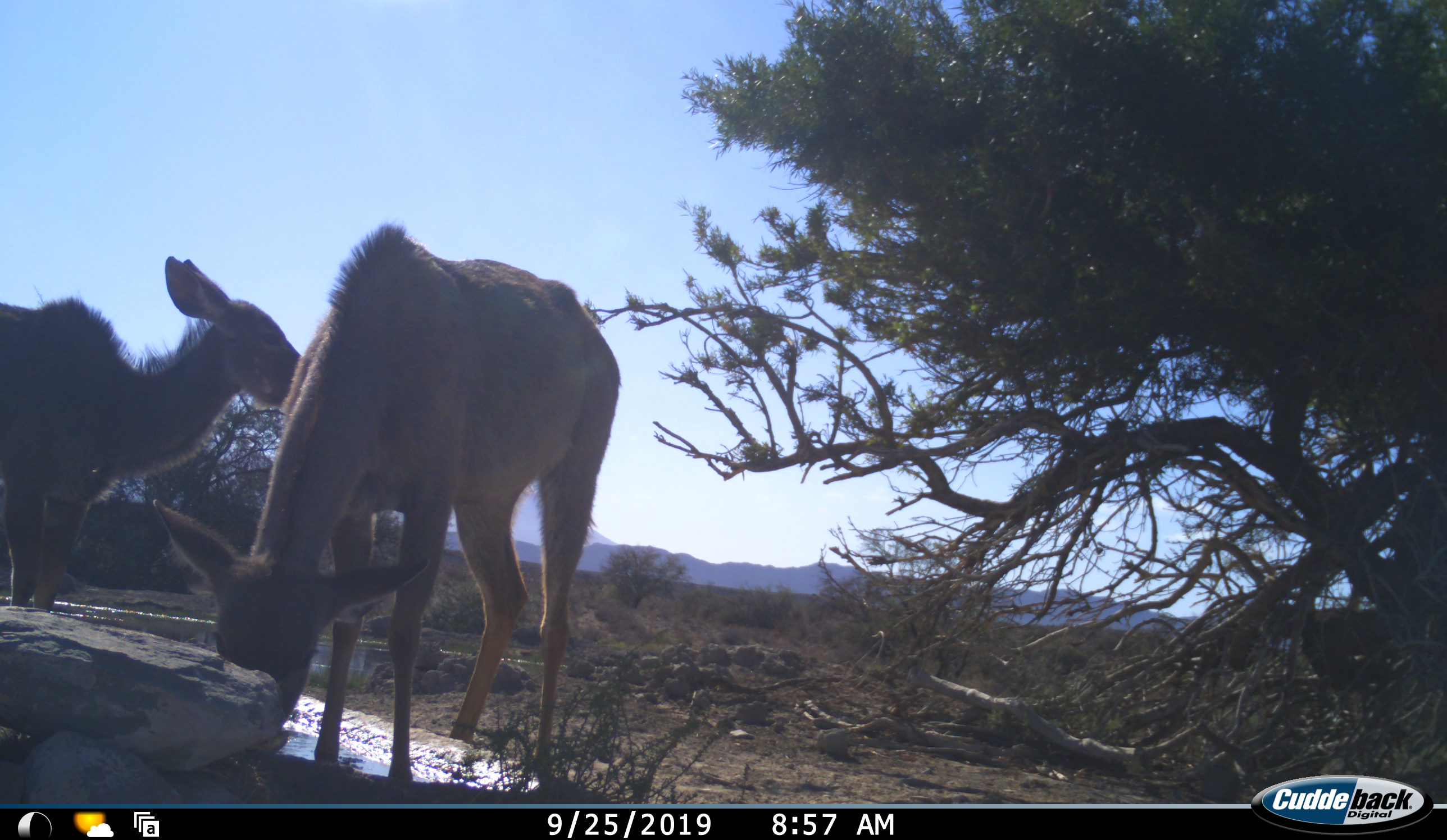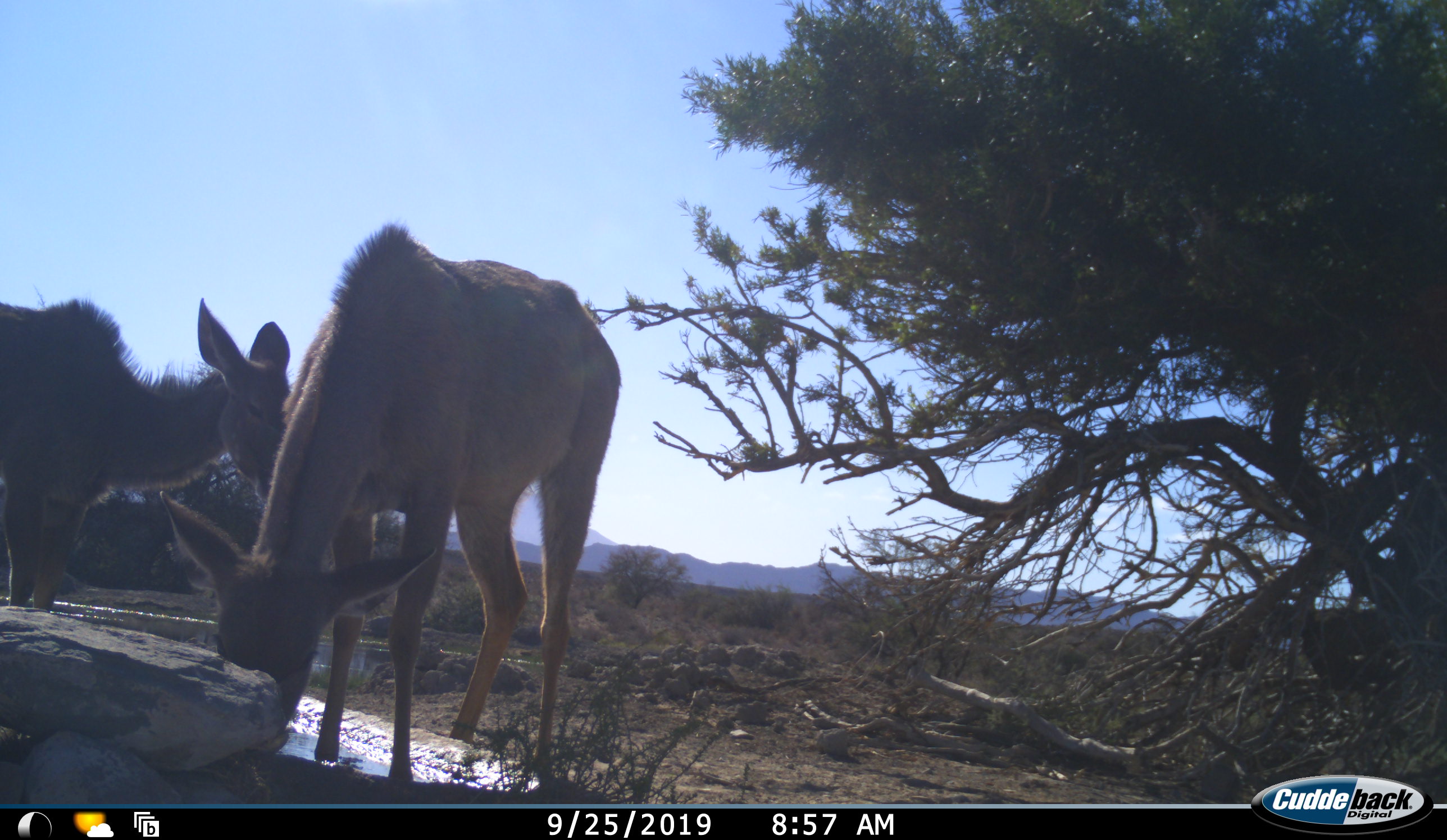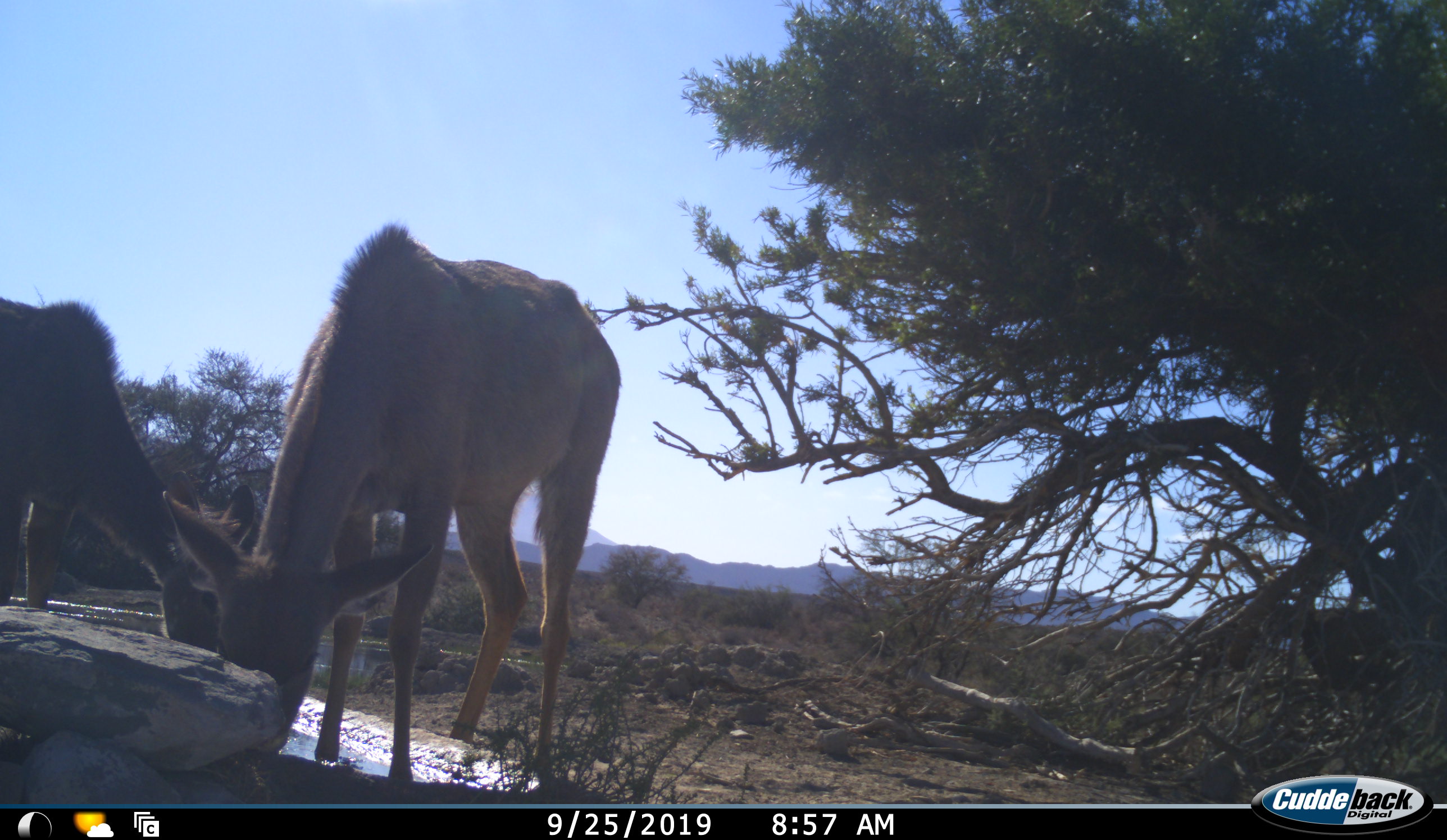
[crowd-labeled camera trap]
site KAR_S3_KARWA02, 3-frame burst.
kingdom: Animalia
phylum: Chordata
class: Mammalia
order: Artiodactyla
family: Bovidae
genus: Tragelaphus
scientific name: Tragelaphus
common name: kudu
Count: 2.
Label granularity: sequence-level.